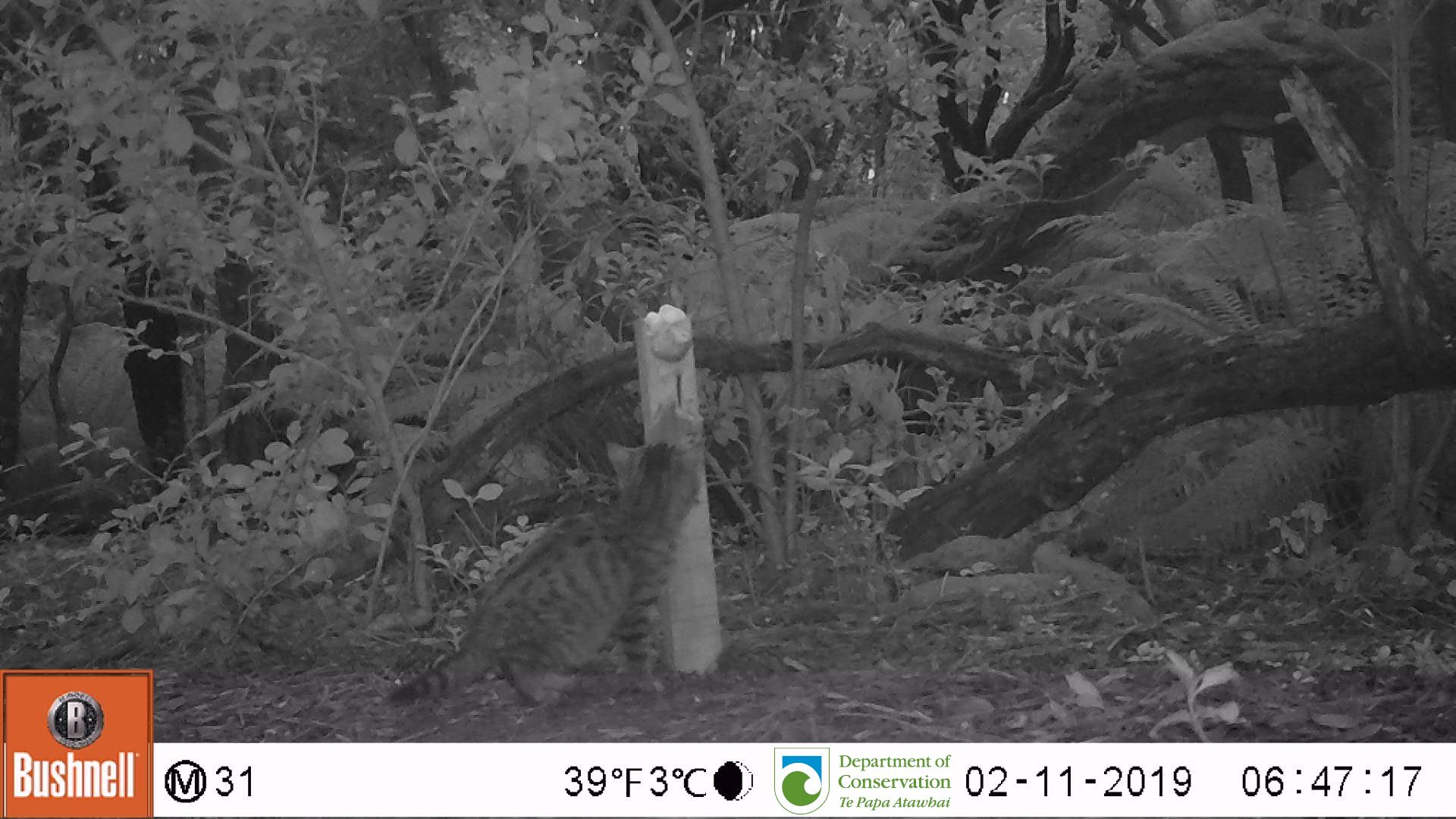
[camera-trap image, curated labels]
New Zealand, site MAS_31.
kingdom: Animalia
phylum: Chordata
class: Mammalia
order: Carnivora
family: Felidae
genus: Felis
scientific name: Felis catus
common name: domestic cat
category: cat